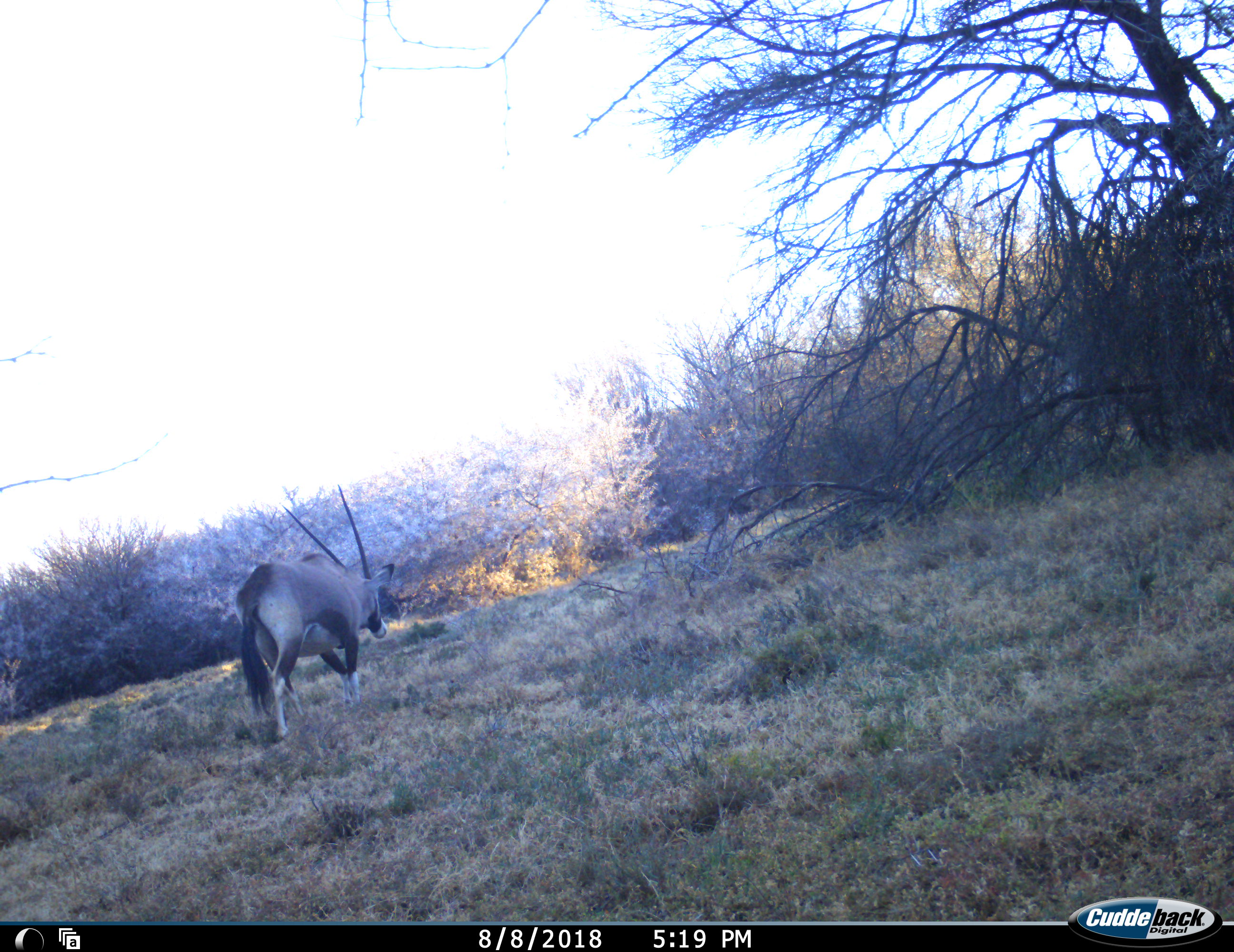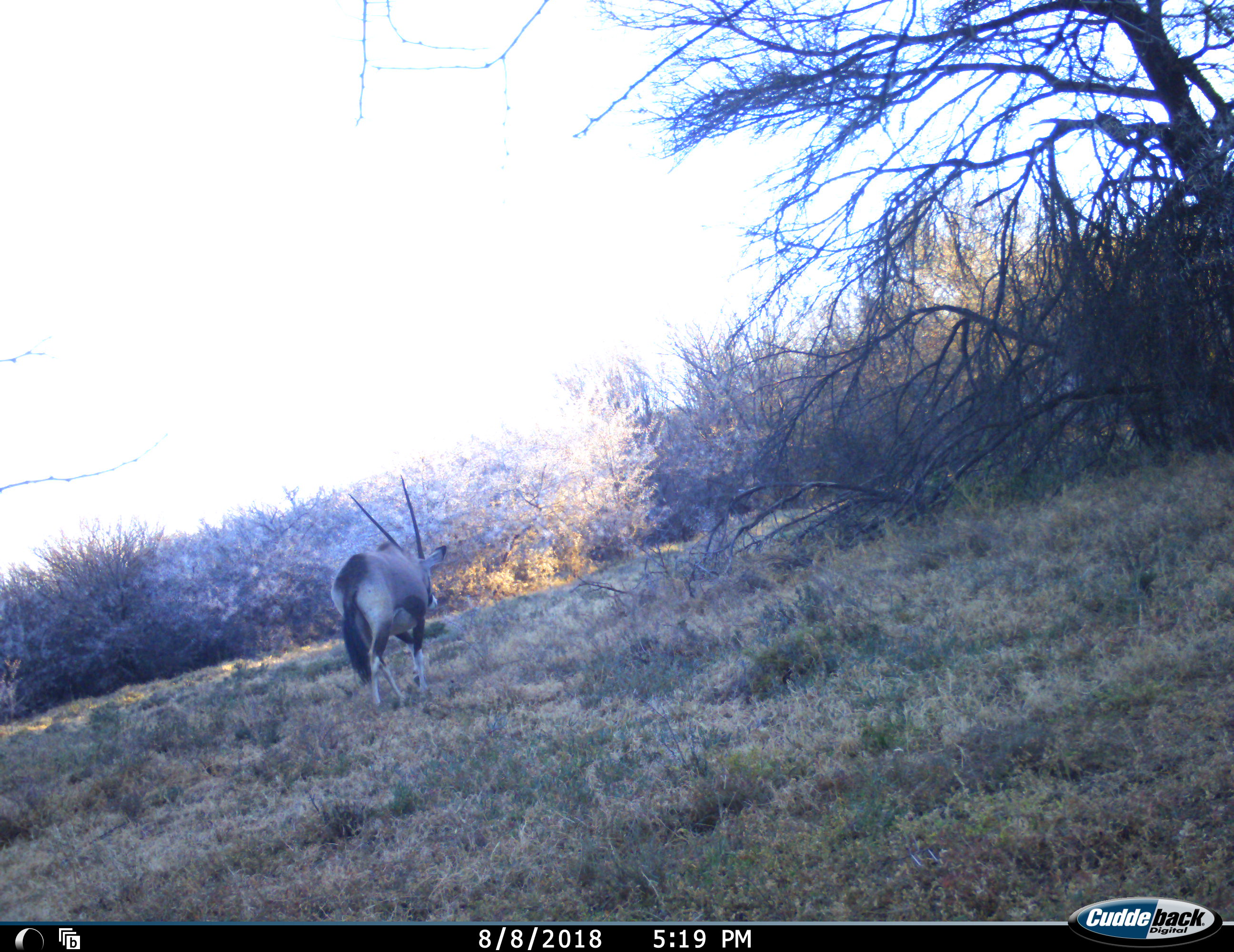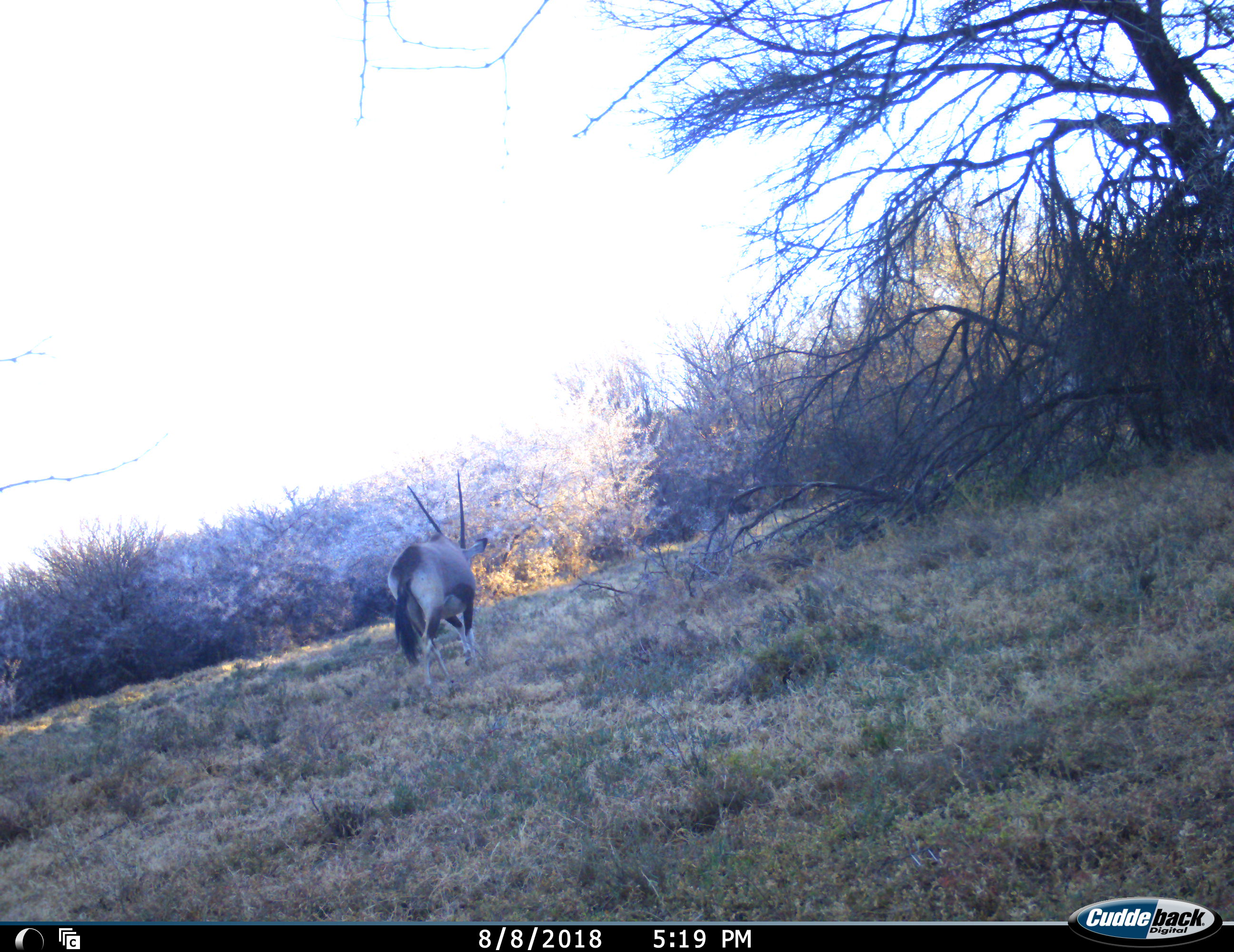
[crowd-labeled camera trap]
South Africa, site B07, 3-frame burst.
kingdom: Animalia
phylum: Chordata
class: Mammalia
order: Artiodactyla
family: Bovidae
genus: Oryx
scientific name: Oryx gazella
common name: gemsbok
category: gemsbokoryx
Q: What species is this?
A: Gemsbokoryx (gemsbok) (Oryx gazella).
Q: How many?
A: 1.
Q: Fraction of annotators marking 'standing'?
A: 20%.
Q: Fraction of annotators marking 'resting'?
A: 0%.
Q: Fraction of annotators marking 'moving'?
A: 80%.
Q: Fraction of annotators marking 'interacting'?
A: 0%.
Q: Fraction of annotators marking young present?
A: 0%.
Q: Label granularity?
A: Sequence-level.